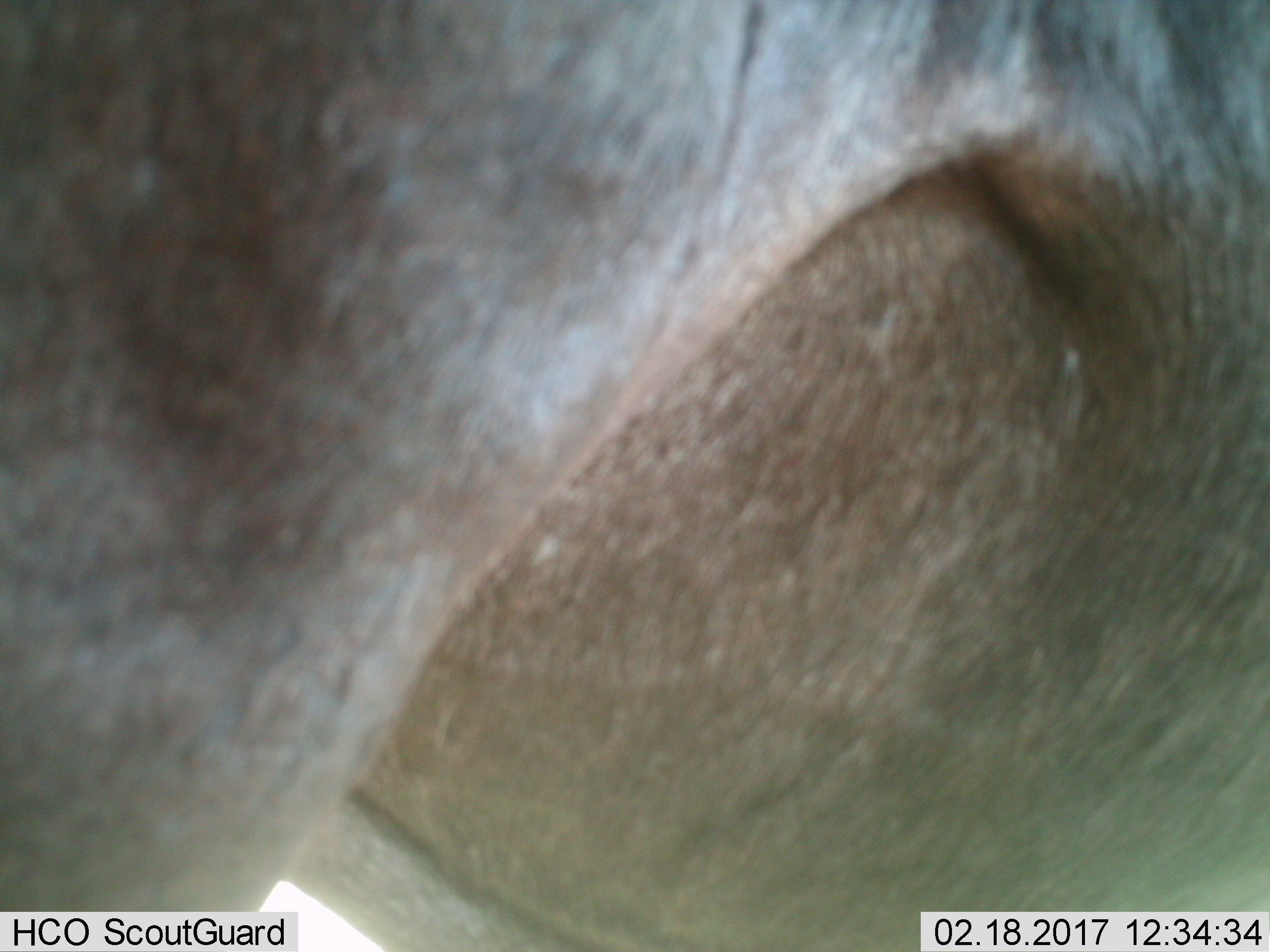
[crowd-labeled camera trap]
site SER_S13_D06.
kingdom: Animalia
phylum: Chordata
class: Mammalia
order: Artiodactyla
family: Bovidae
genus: Connochaetes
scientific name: Connochaetes taurinus taurinus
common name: blue wildebeest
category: wildebeestblue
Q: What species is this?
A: Wildebeestblue (blue wildebeest) (Connochaetes taurinus taurinus).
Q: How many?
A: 1.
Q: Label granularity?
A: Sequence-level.